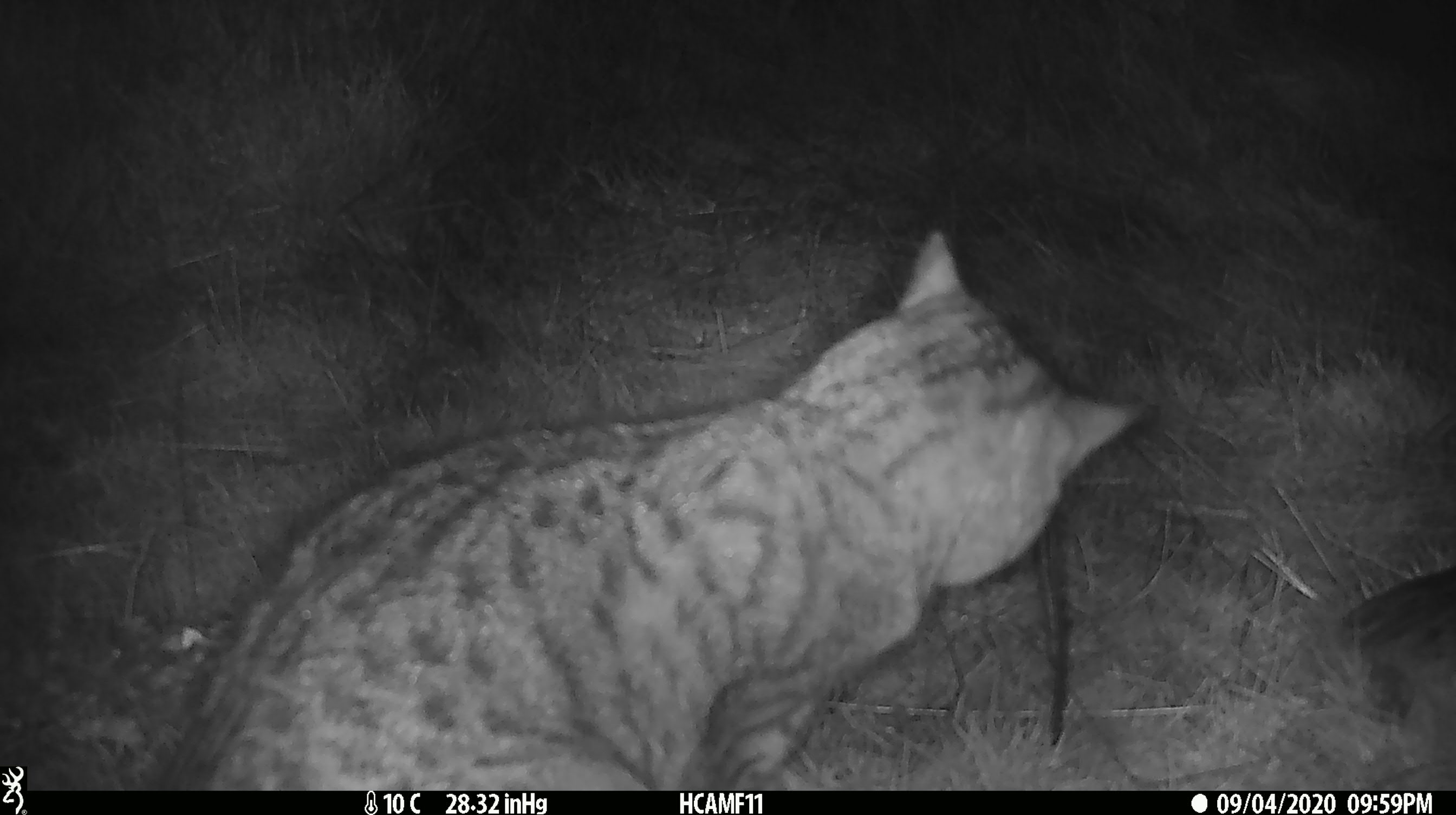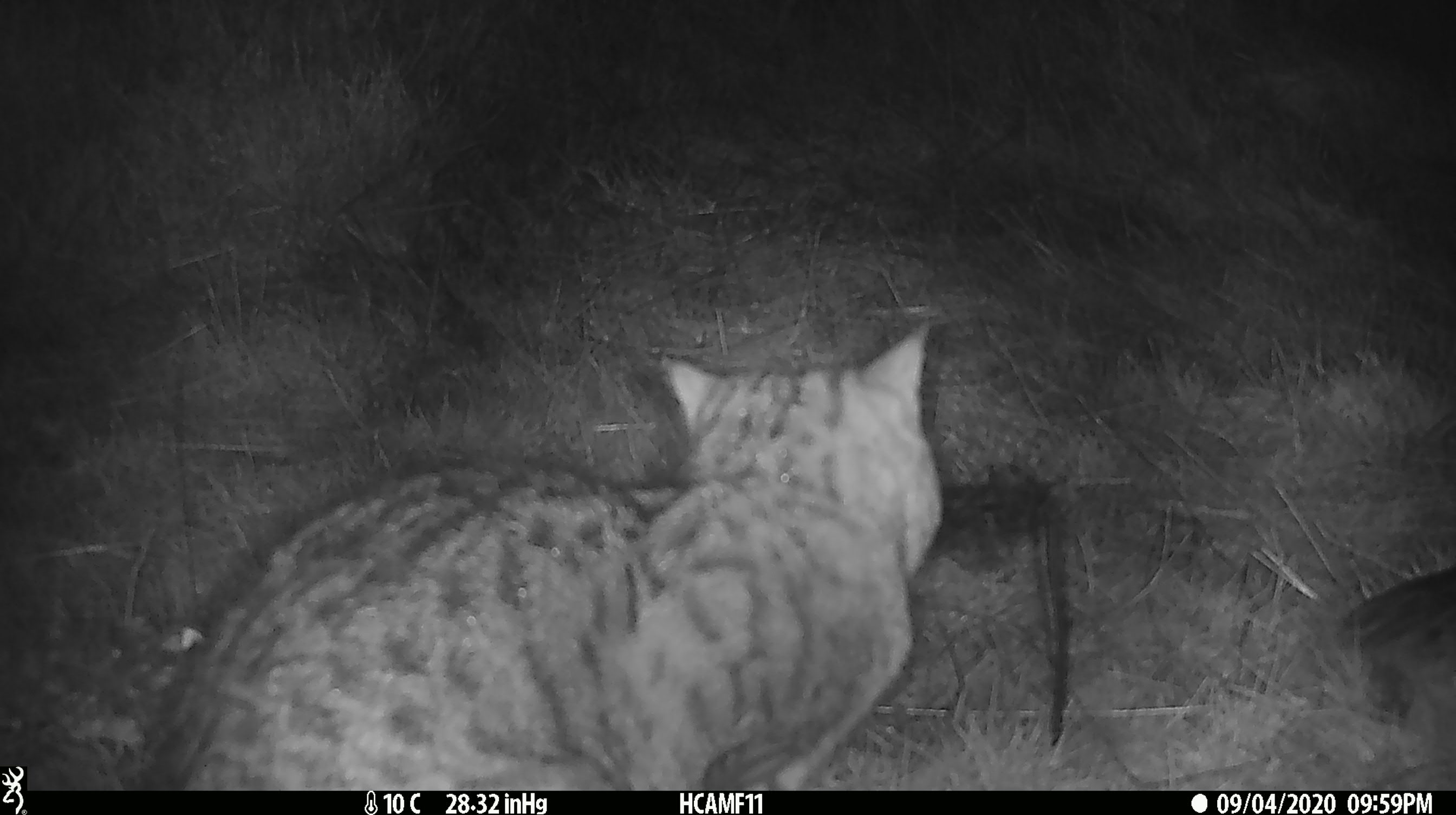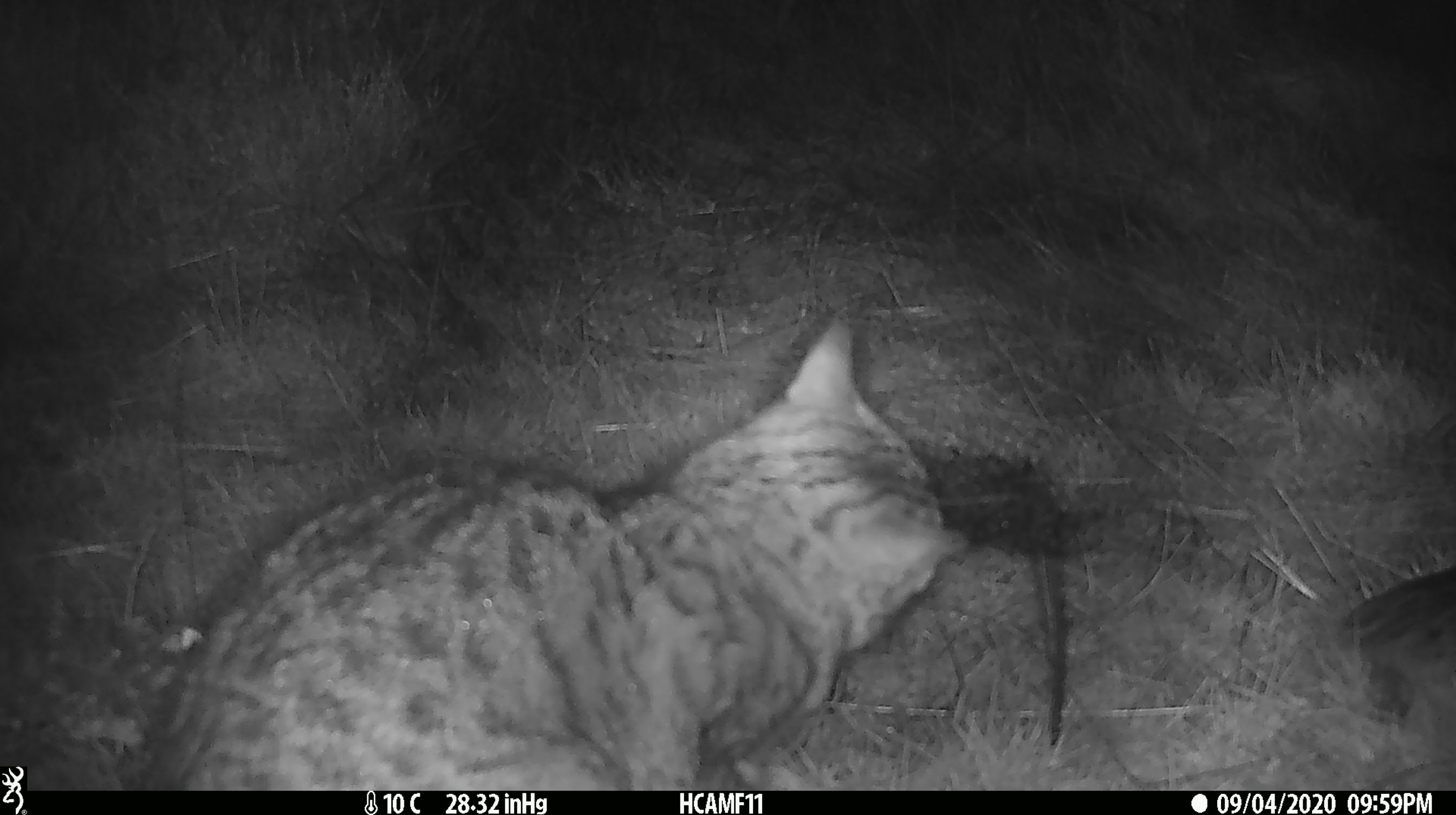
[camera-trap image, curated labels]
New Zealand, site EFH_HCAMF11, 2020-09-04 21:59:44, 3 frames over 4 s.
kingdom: Animalia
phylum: Chordata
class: Mammalia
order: Carnivora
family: Felidae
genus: Felis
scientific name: Felis catus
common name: domestic cat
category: cat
Cat (domestic cat) (Felis catus).